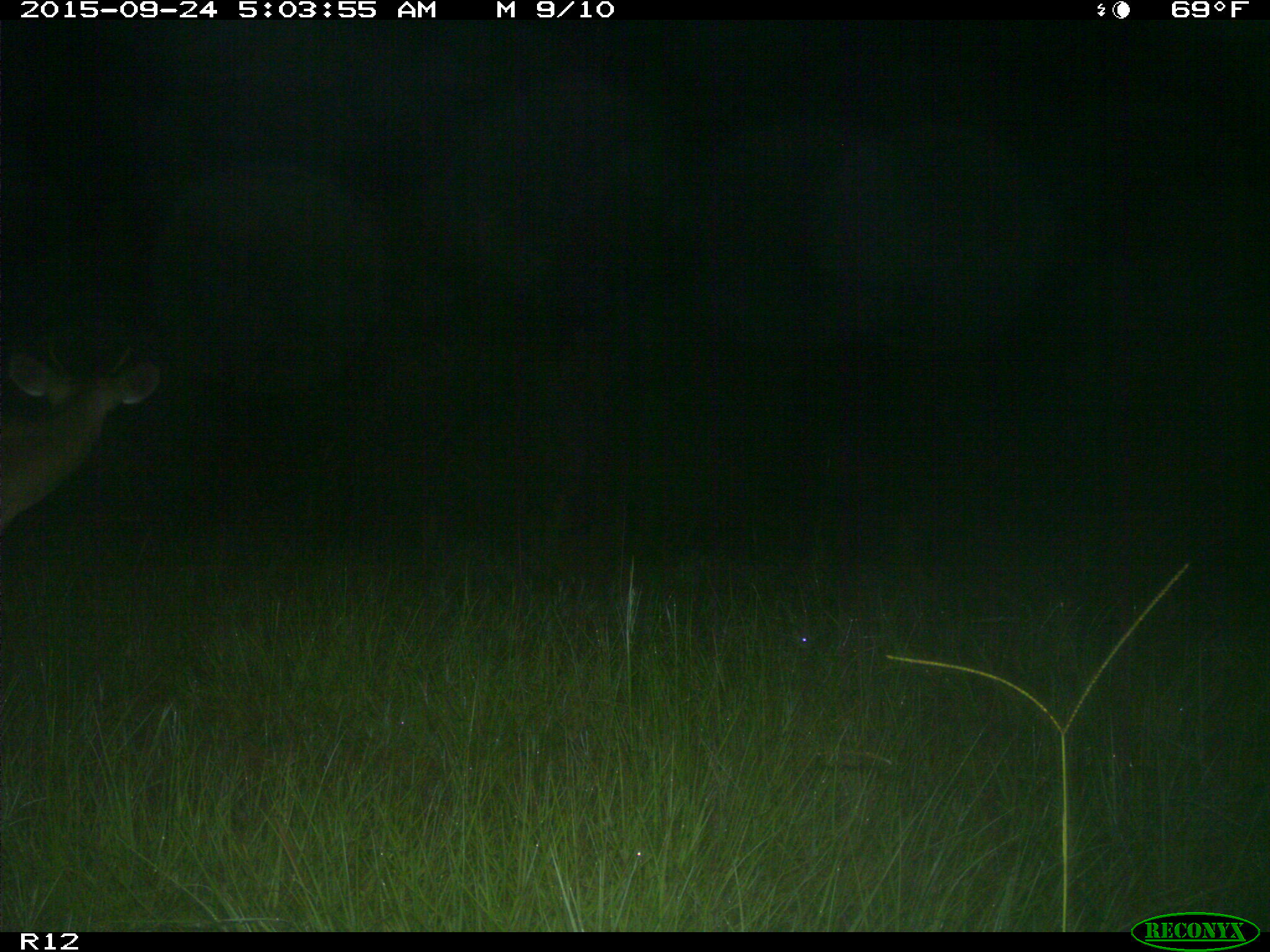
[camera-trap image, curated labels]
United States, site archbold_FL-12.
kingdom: Animalia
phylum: Chordata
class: Mammalia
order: Artiodactyla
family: Cervidae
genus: Odocoileus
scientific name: Odocoileus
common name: deer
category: unidentified deer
Unidentified deer (deer) (Odocoileus).